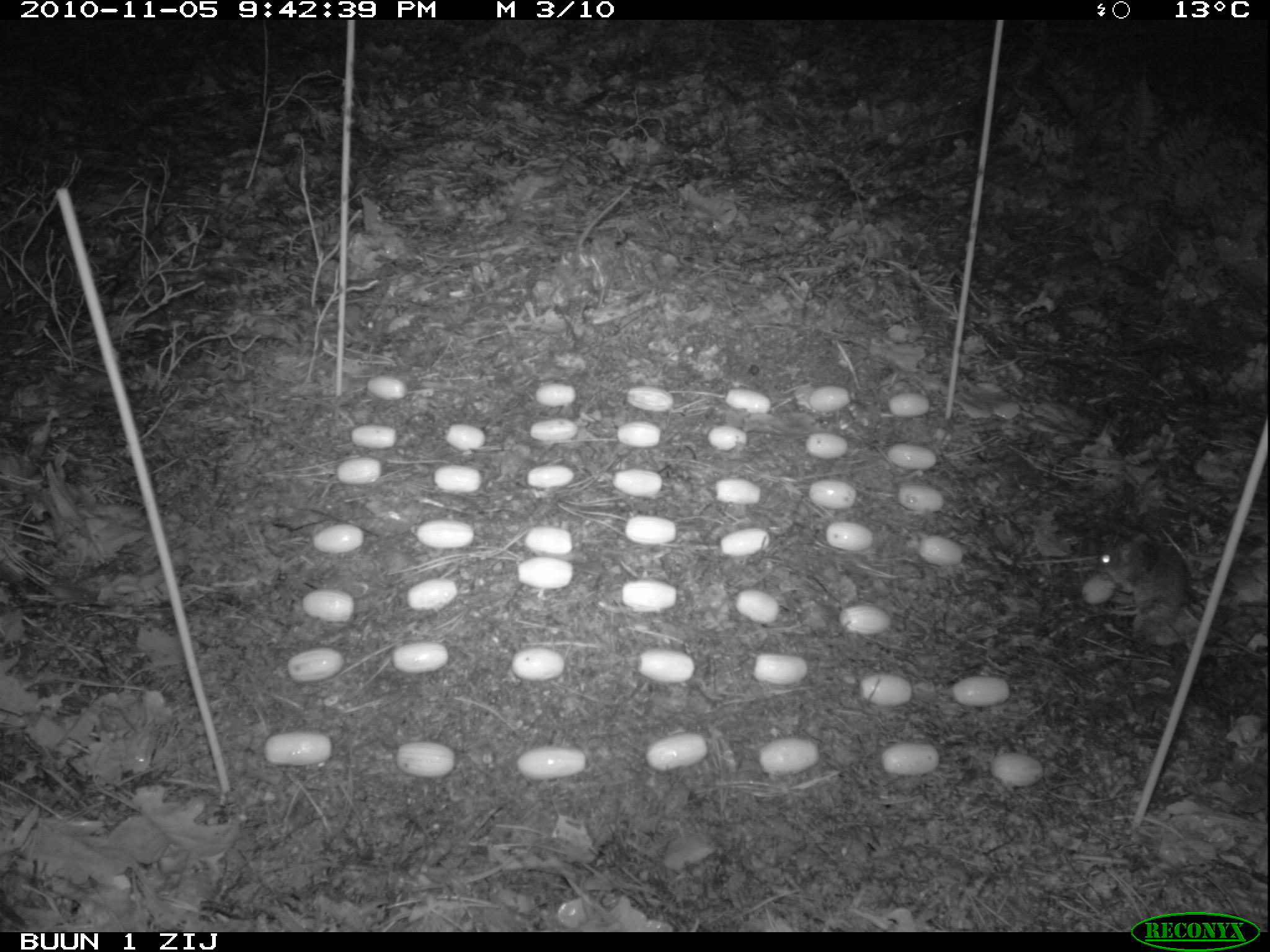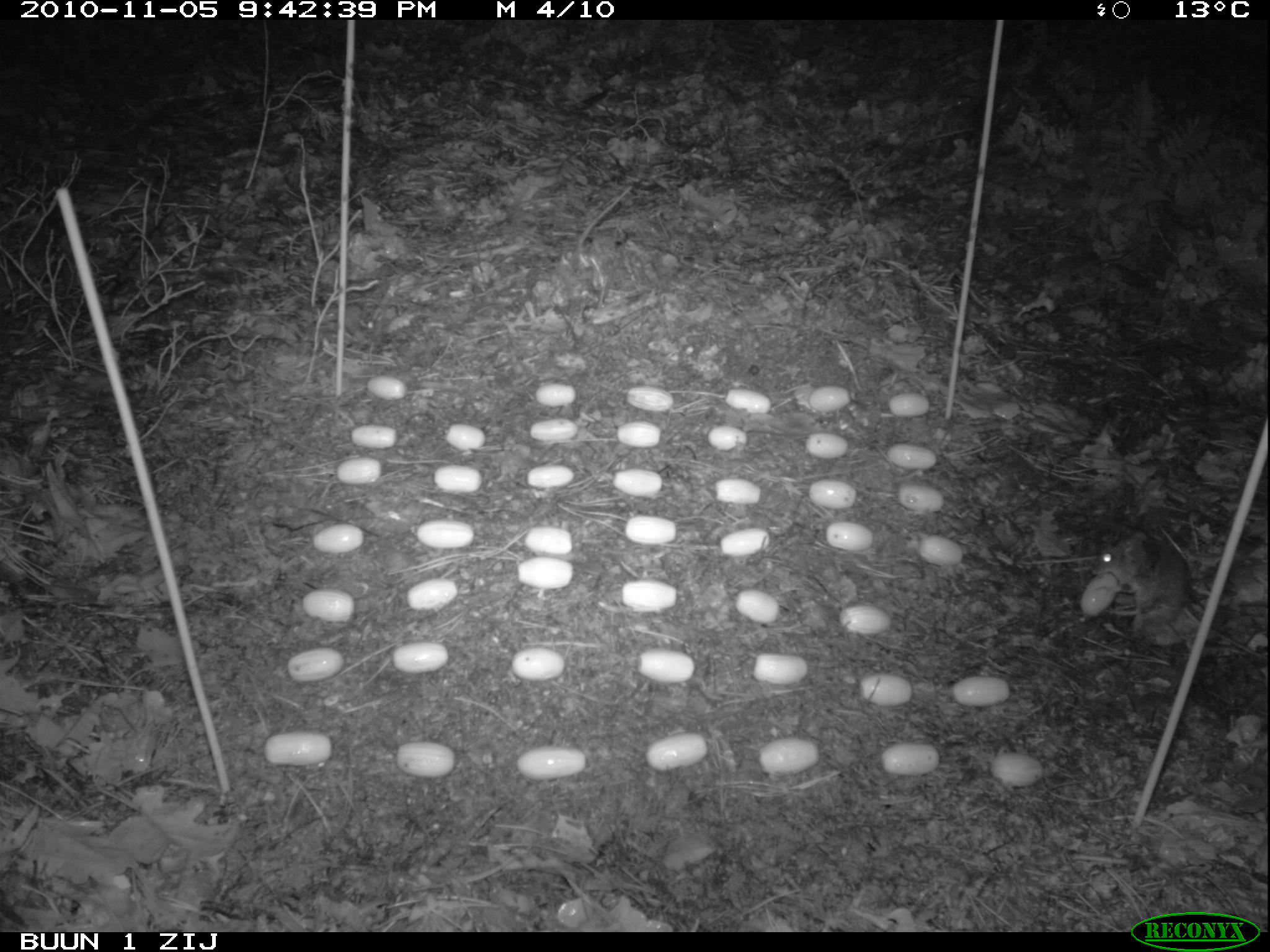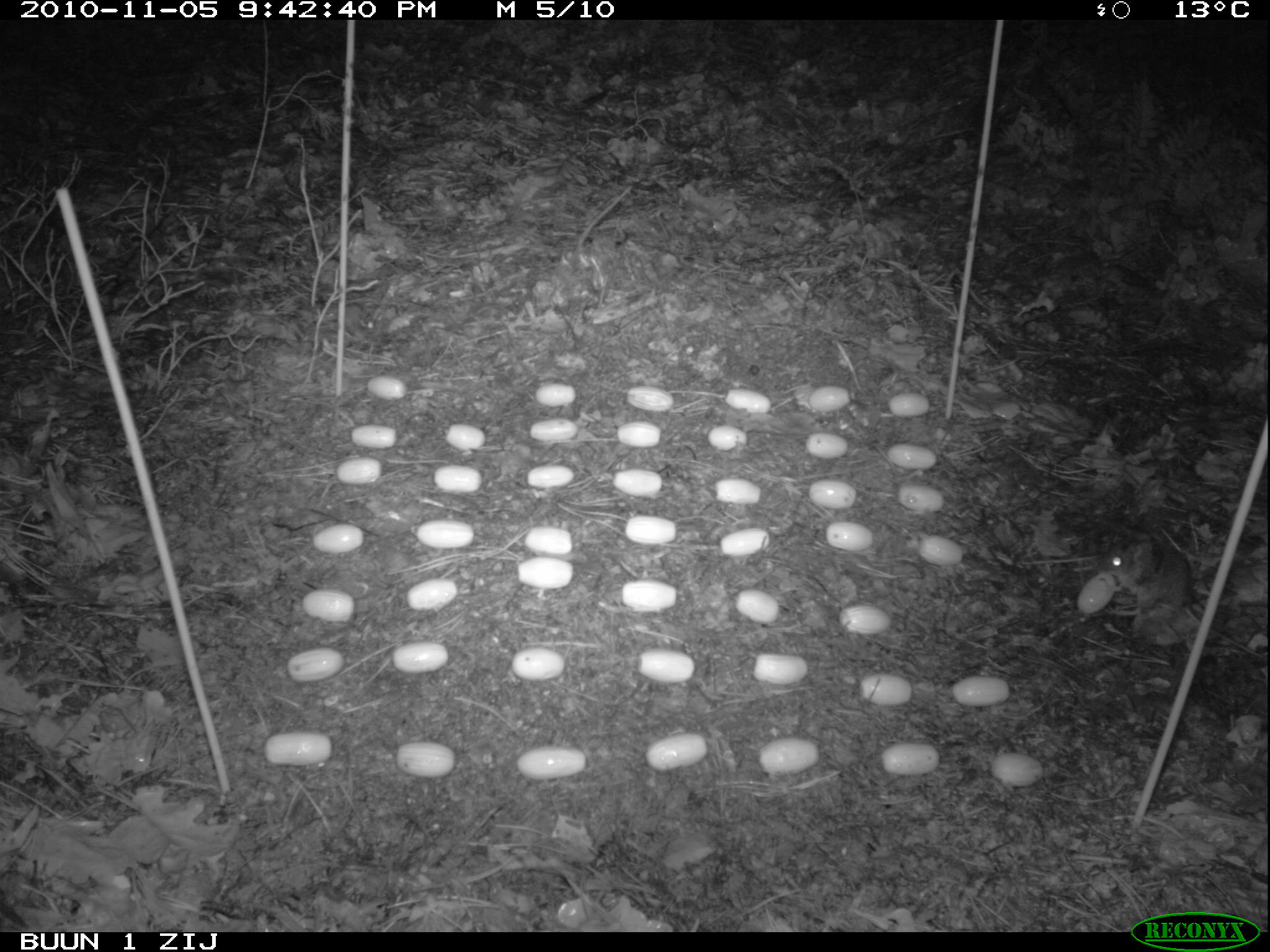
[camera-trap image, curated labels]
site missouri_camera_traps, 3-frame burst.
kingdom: Animalia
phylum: Chordata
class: Mammalia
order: Rodentia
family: Muridae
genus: Apodemus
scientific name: Apodemus sylvaticus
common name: wood mouse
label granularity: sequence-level